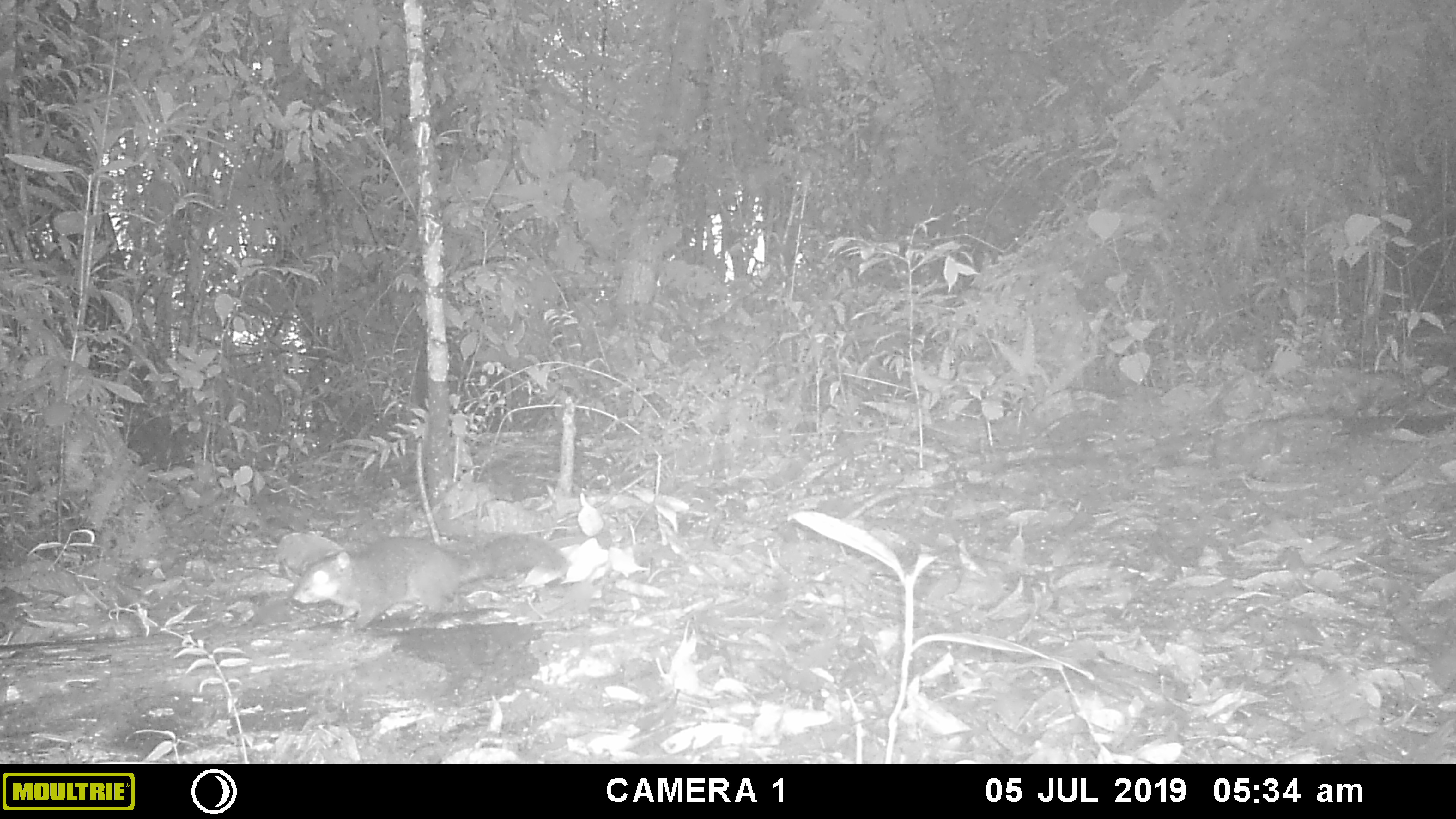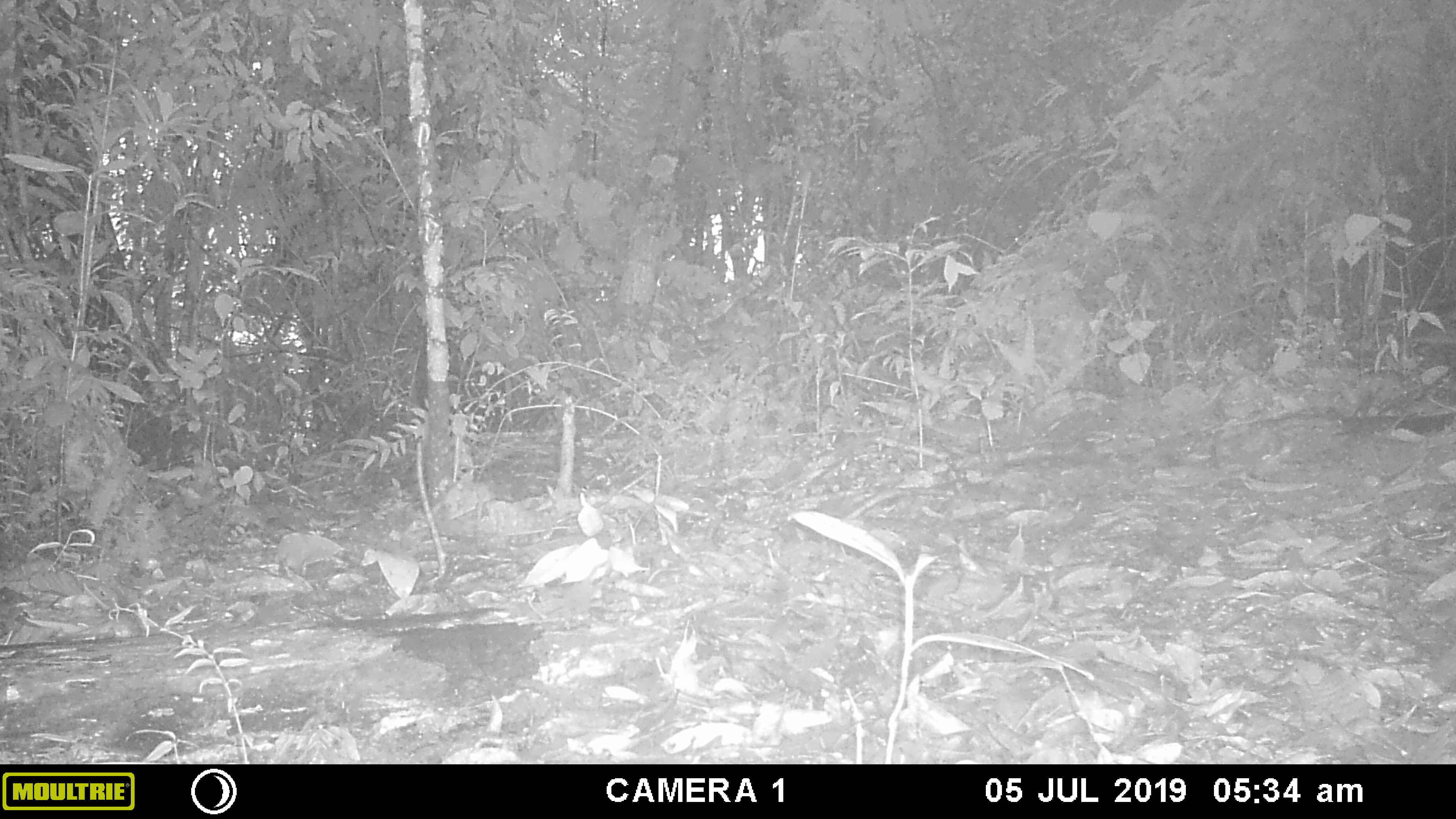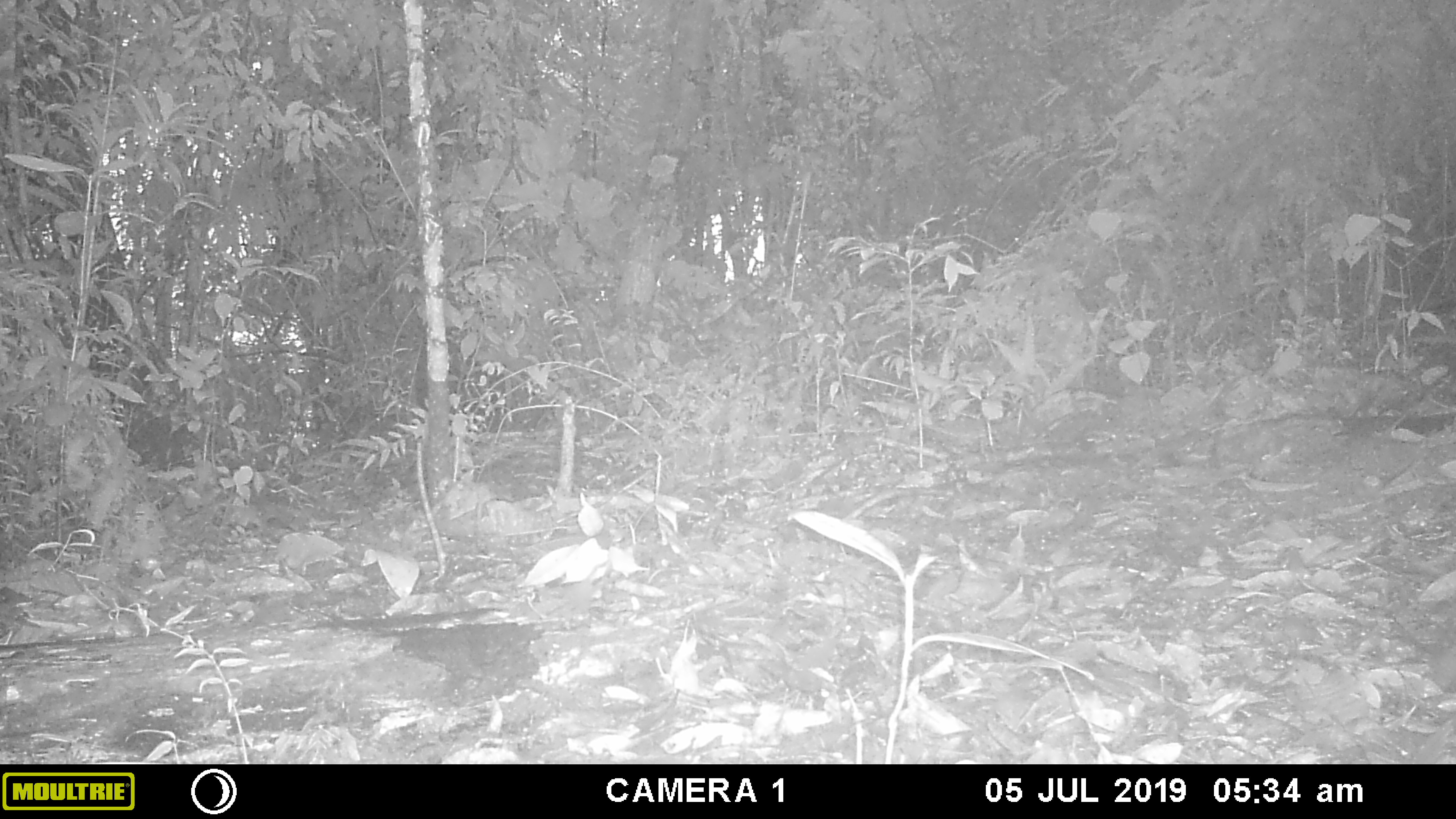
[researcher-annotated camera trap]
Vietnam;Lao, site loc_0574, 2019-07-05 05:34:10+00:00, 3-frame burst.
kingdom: Animalia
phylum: Chordata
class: Mammalia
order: Rodentia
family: Sciuridae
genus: Dremomys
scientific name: Dremomys rufigenis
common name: red-cheeked squirrel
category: red cheeked squirrel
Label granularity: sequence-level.